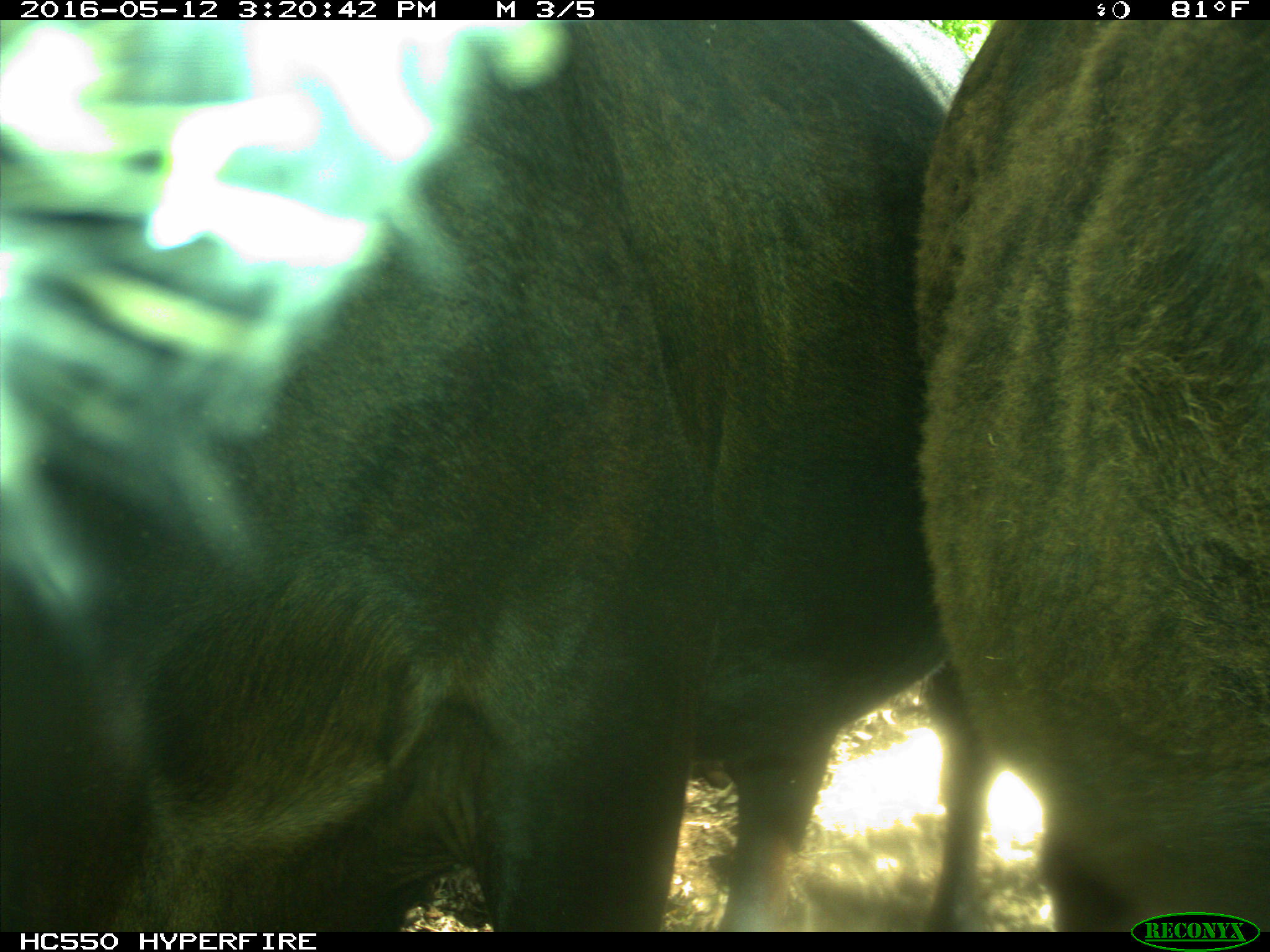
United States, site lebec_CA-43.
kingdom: Animalia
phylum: Chordata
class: Mammalia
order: Artiodactyla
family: Bovidae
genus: Bos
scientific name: Bos taurus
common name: domestic cow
Bos taurus (domestic cow).